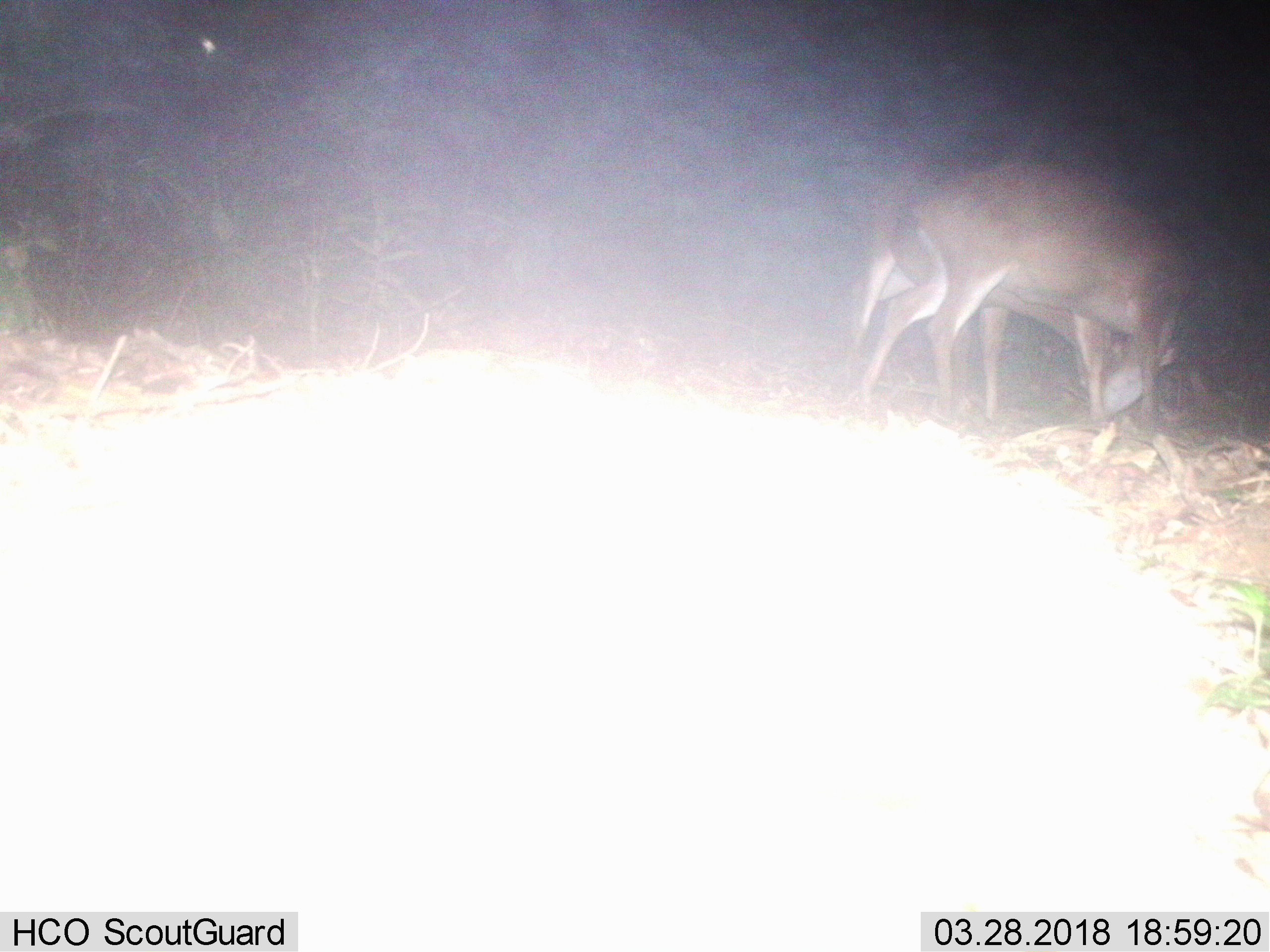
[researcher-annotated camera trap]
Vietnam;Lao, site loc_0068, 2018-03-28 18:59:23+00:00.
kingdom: Animalia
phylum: Chordata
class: Mammalia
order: Artiodactyla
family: Cervidae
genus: Muntiacus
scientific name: Muntiacus vuquangensis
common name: large-antlered muntjac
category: large antlered muntjac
Large antlered muntjac (large-antlered muntjac) (Muntiacus vuquangensis). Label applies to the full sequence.